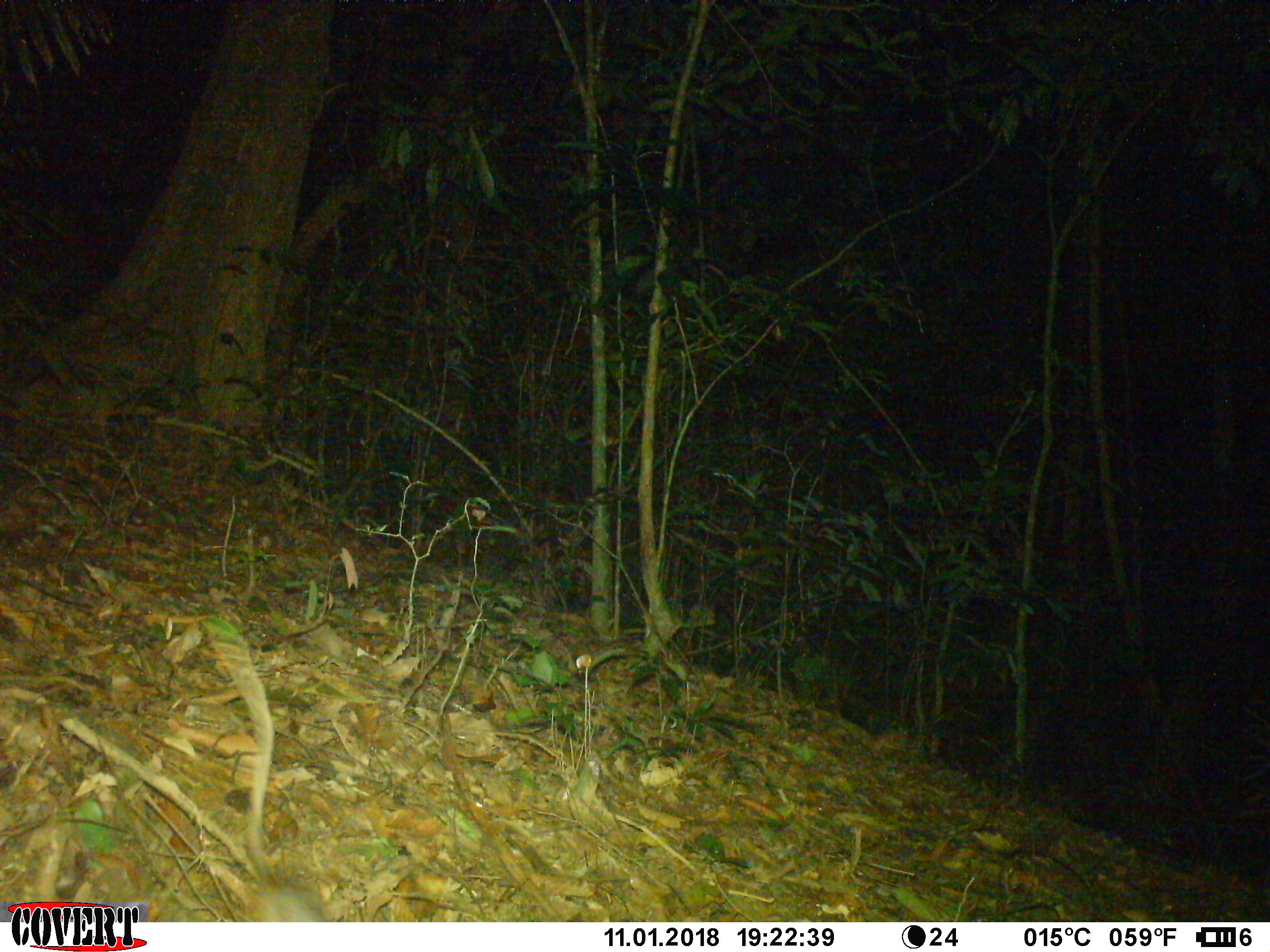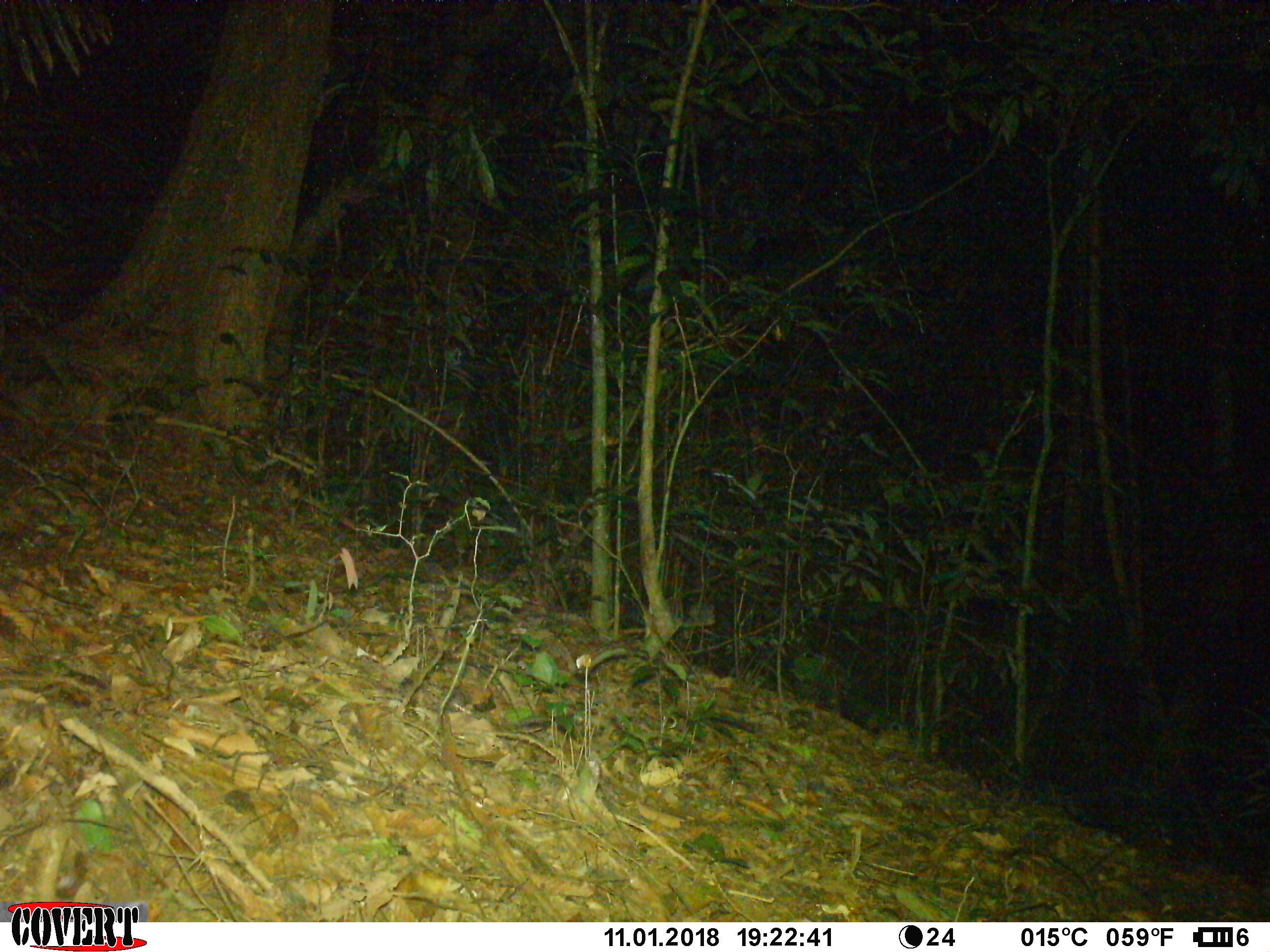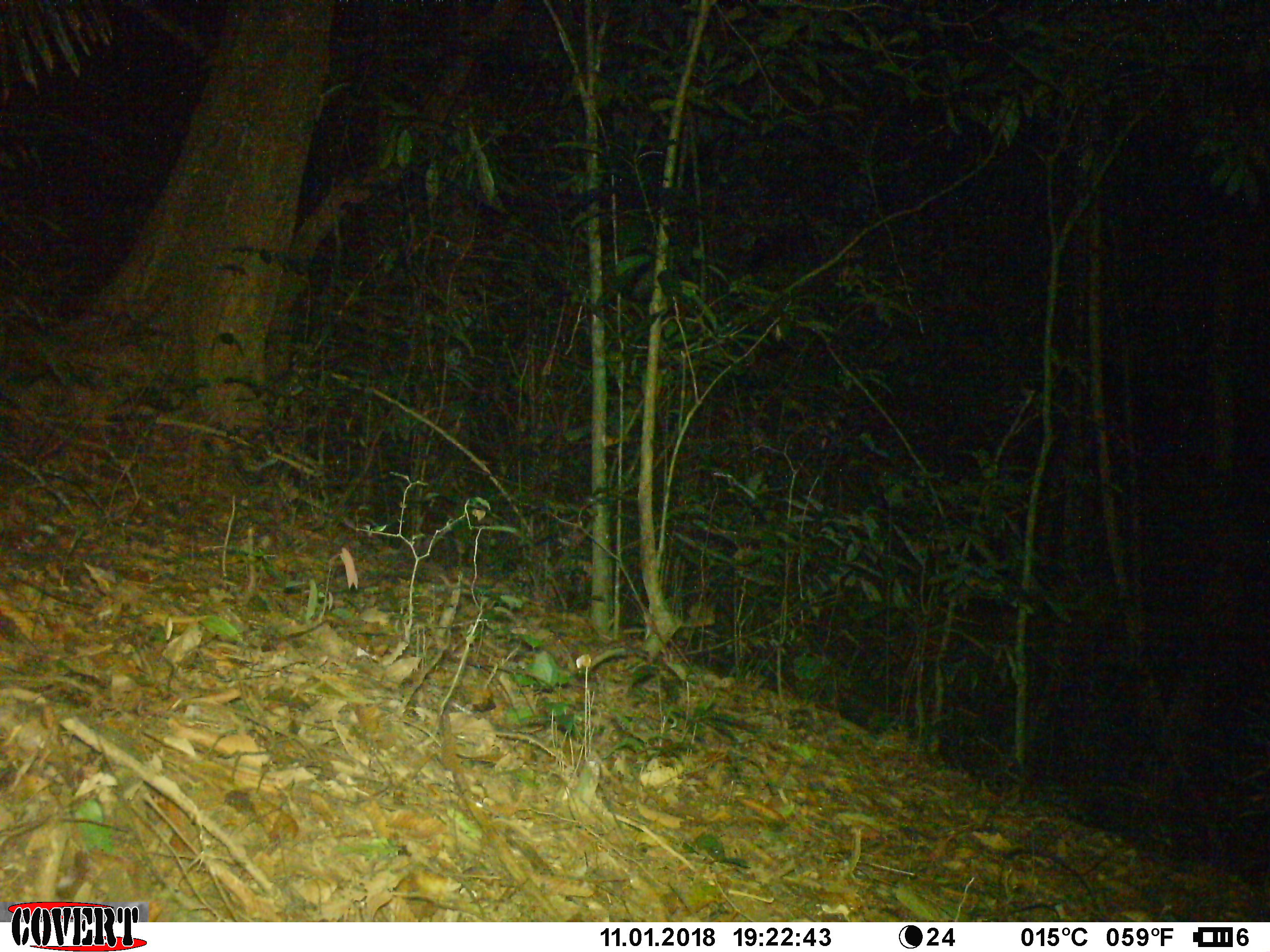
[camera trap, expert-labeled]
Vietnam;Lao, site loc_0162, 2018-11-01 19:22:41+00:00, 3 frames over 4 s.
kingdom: Animalia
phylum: Chordata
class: Mammalia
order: Rodentia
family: Muridae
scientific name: Muridae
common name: old-world mice and rats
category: unidentified murid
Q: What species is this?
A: Unidentified murid (old-world mice and rats) (Muridae).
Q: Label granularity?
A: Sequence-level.